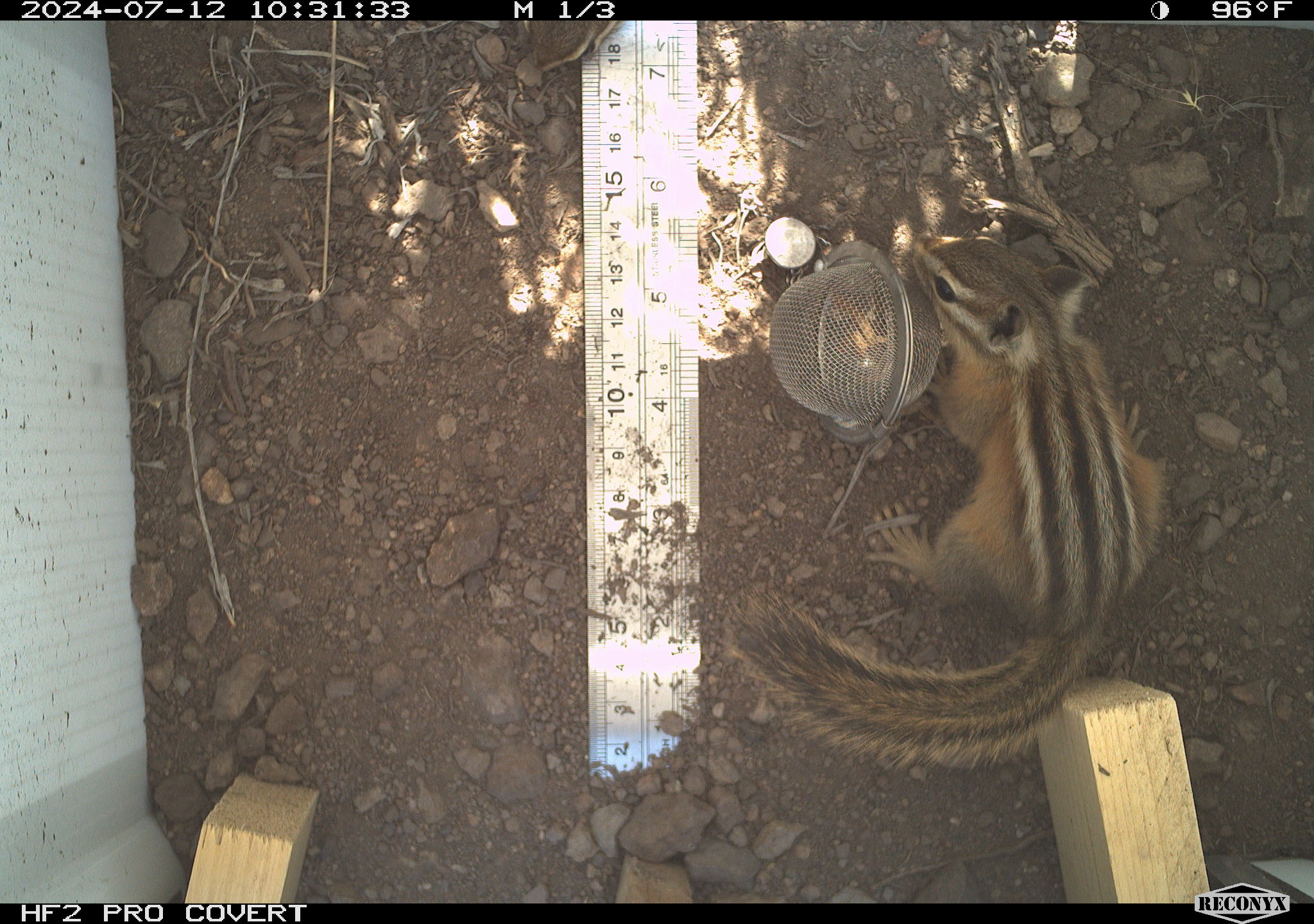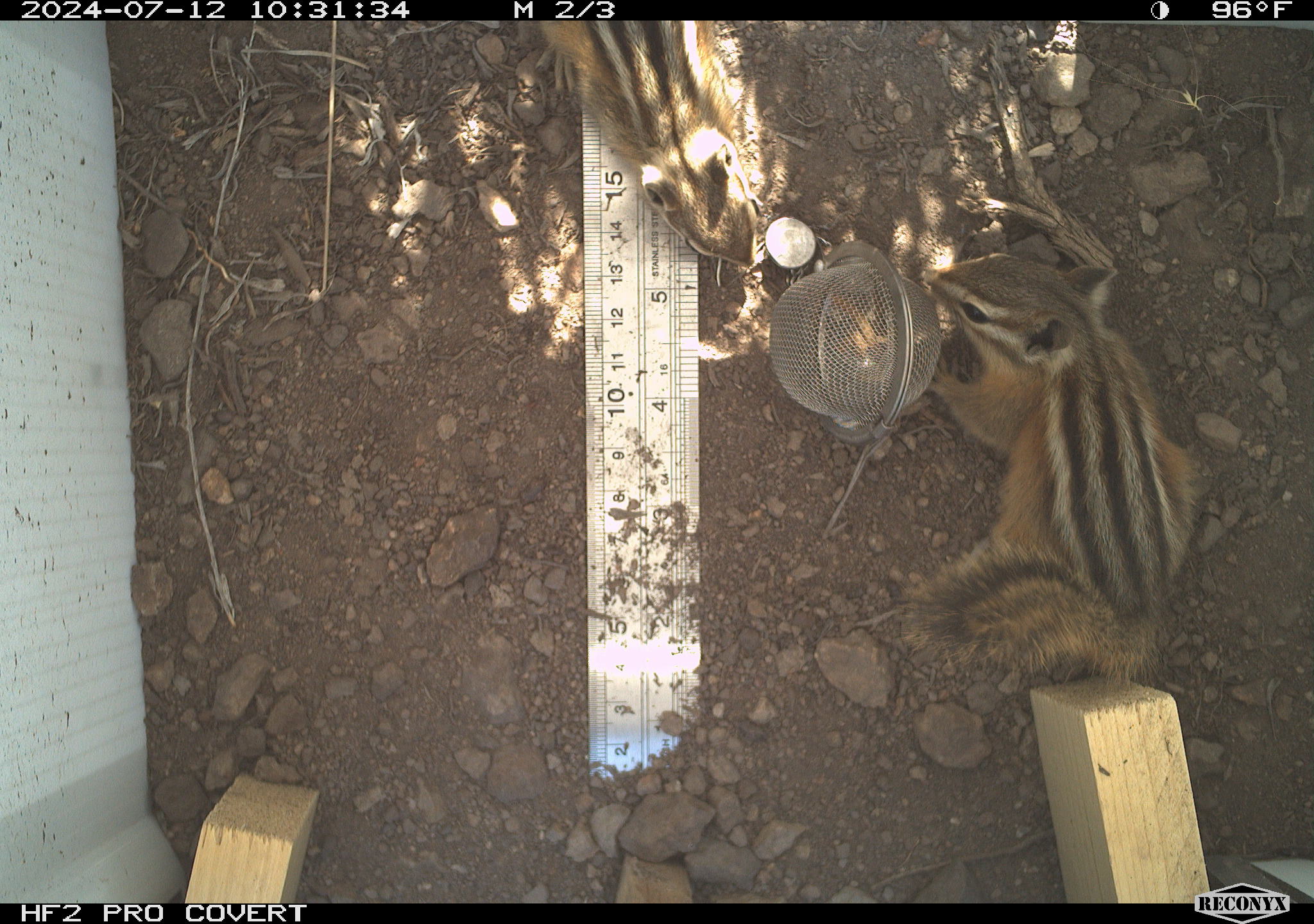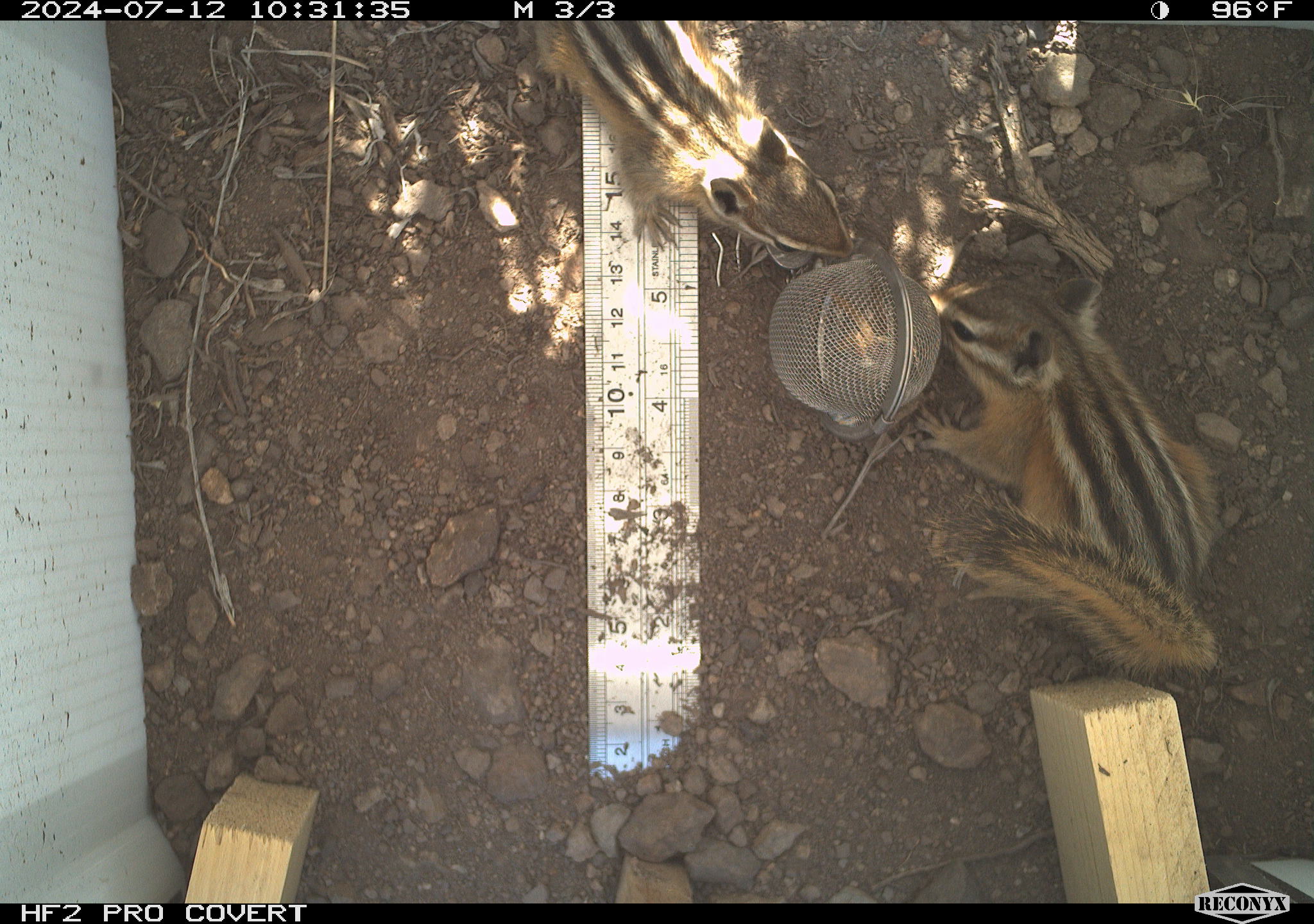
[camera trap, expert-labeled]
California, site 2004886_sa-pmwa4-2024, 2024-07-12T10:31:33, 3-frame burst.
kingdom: Animalia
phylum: Chordata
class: Mammalia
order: Rodentia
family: Sciuridae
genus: Neotamias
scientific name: Neotamias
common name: western chipmunks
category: neotamias species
Neotamias species (western chipmunks) (Neotamias).